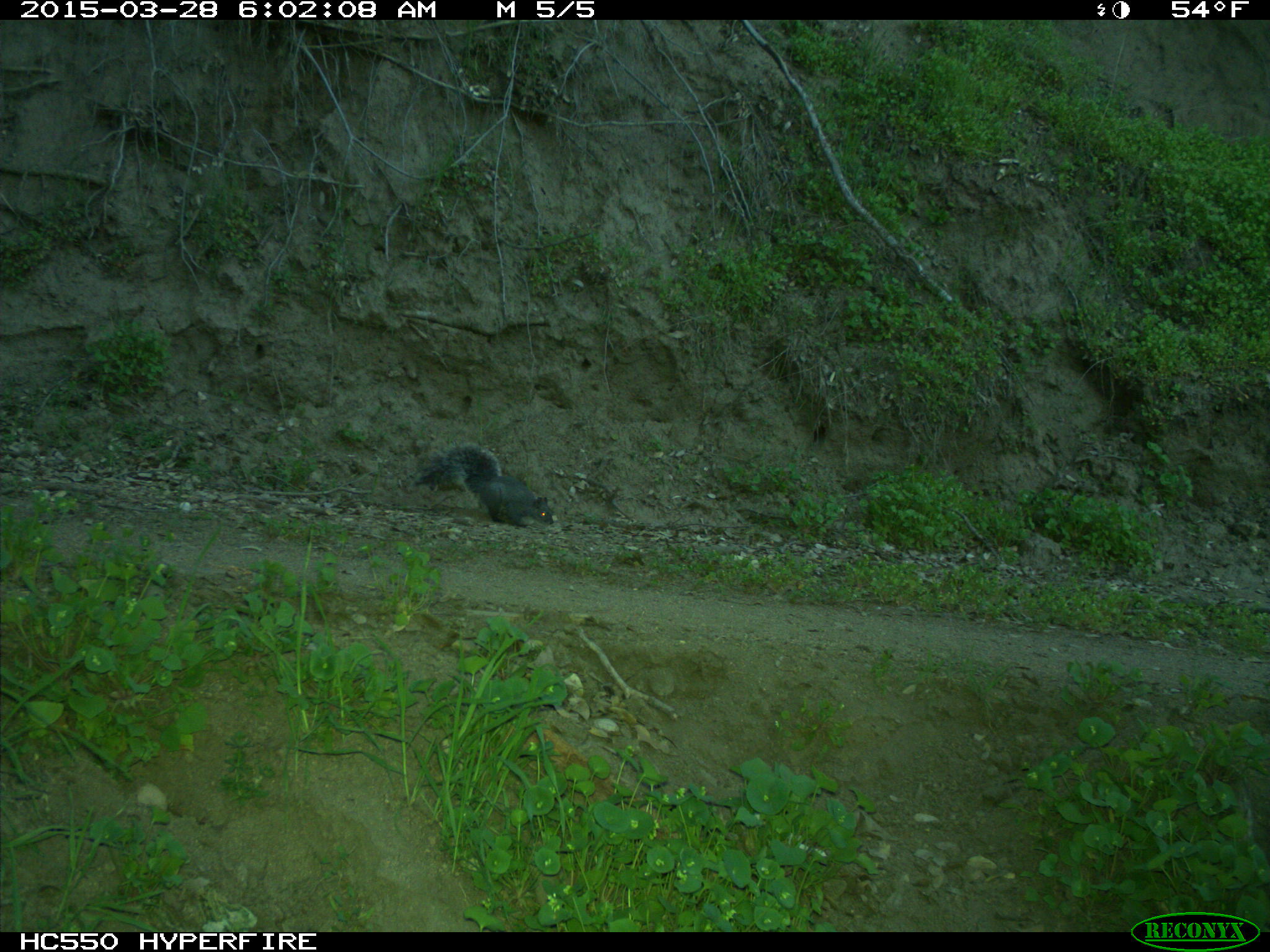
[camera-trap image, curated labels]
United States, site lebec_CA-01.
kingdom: Animalia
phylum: Chordata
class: Mammalia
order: Rodentia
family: Sciuridae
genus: Sciurus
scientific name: Sciurus carolinensis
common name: eastern gray squirrel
Sciurus carolinensis (eastern gray squirrel).